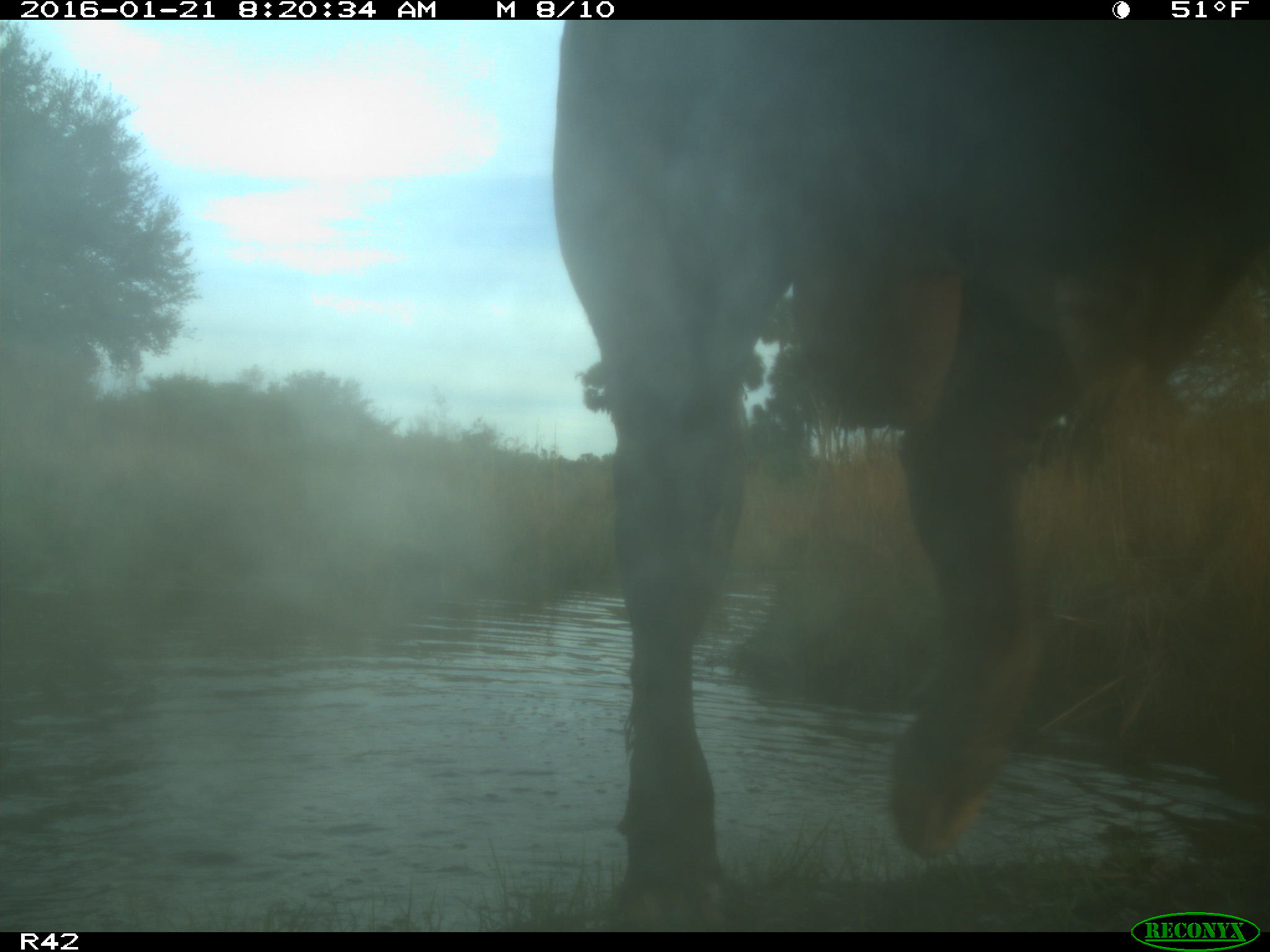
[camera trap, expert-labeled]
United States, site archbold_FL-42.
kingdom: Animalia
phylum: Chordata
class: Mammalia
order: Artiodactyla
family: Bovidae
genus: Bos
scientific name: Bos taurus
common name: domestic cow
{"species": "Bos taurus (domestic cow)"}